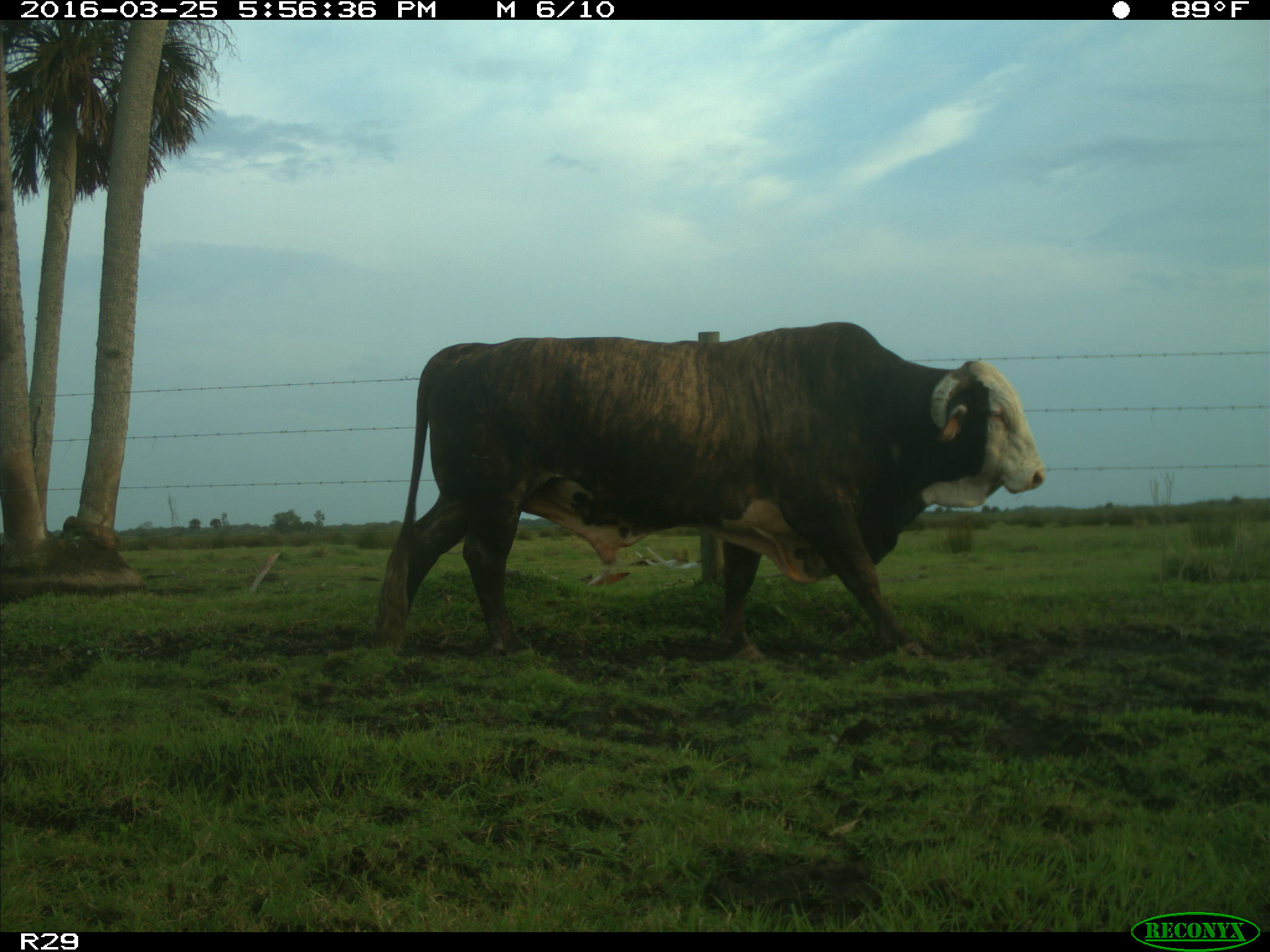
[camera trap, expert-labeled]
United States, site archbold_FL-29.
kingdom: Animalia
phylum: Chordata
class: Mammalia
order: Artiodactyla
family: Bovidae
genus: Bos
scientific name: Bos taurus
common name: domestic cow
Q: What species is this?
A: Bos taurus (domestic cow).